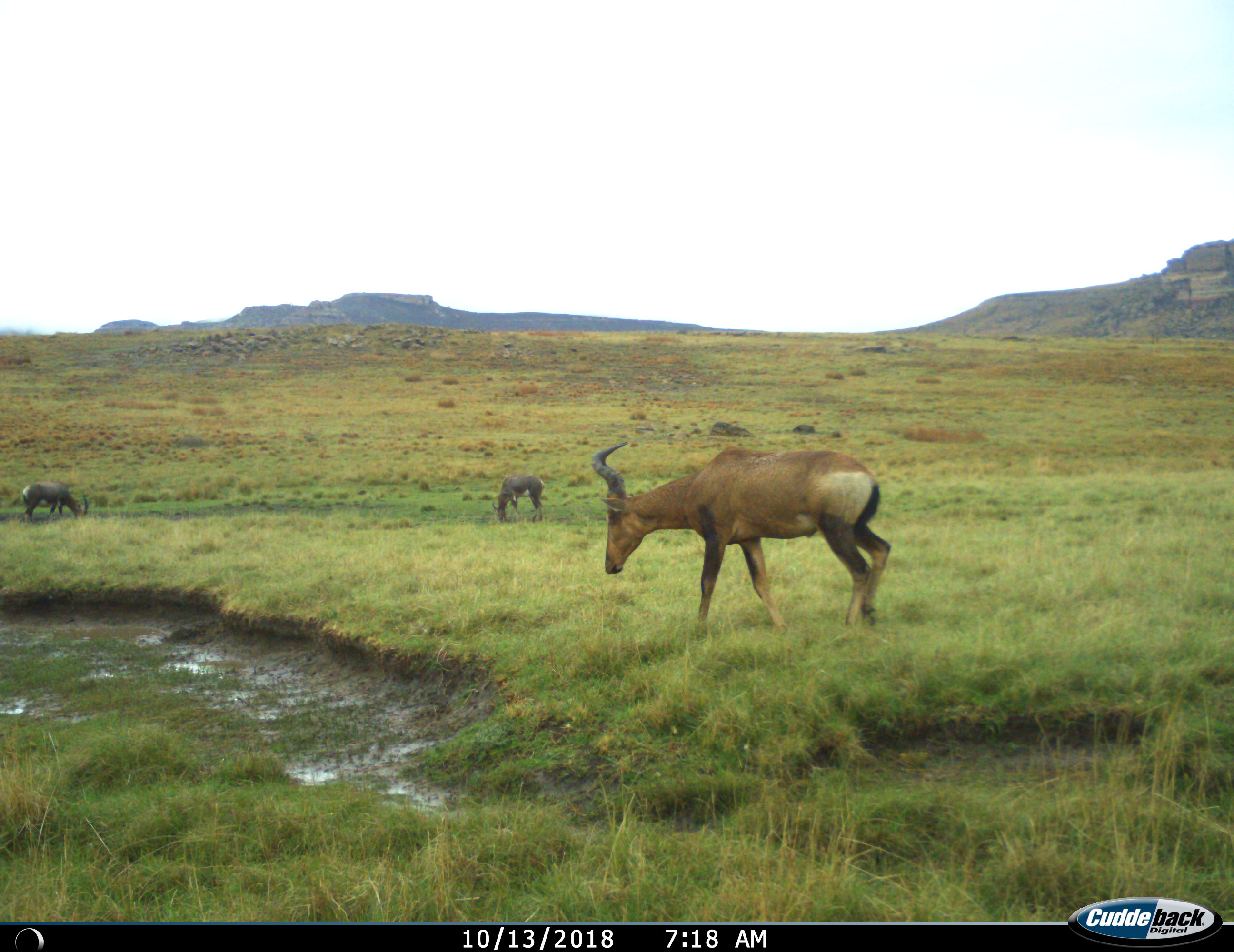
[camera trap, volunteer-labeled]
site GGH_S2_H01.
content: unidentified animal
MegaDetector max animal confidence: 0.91